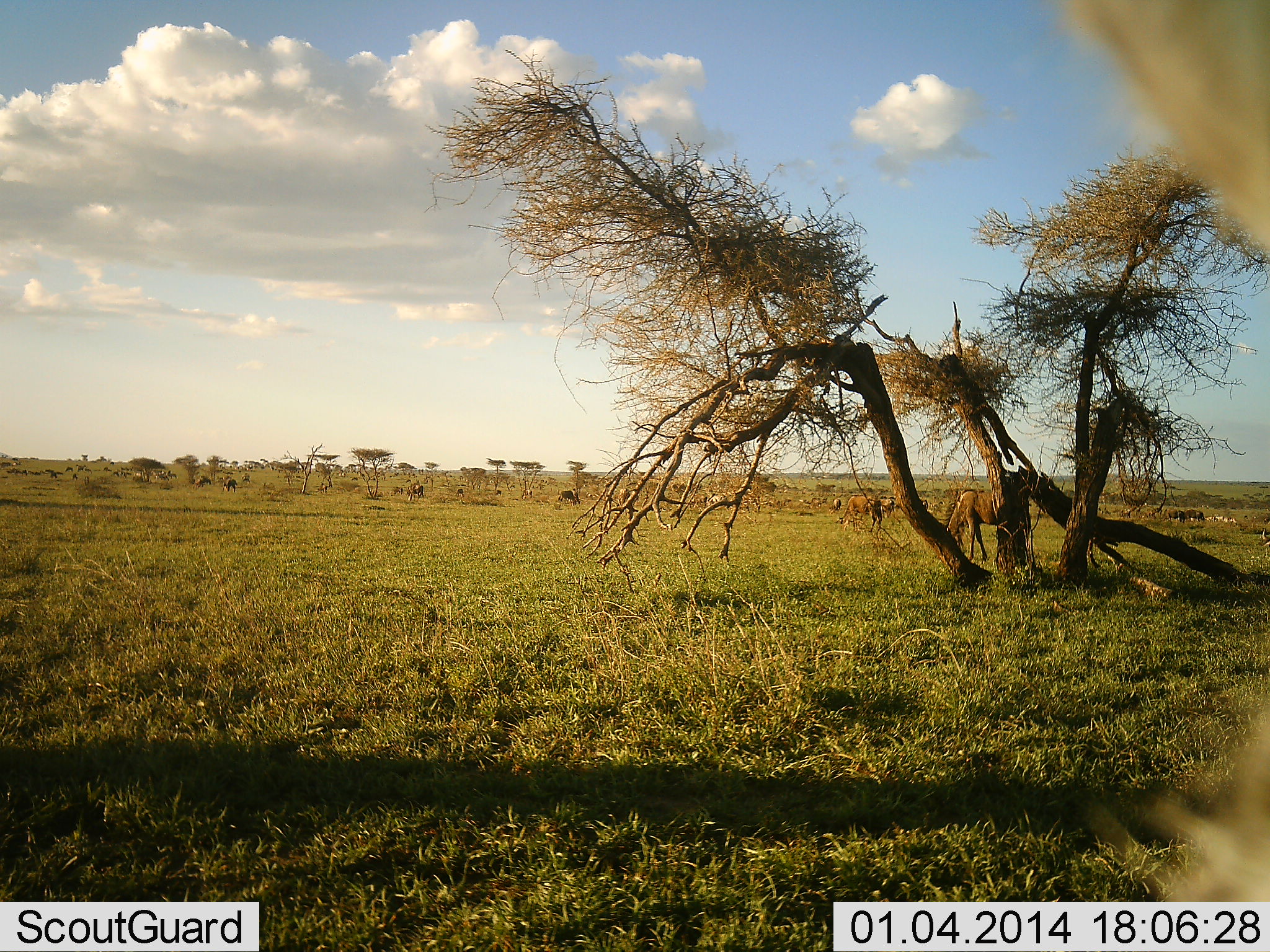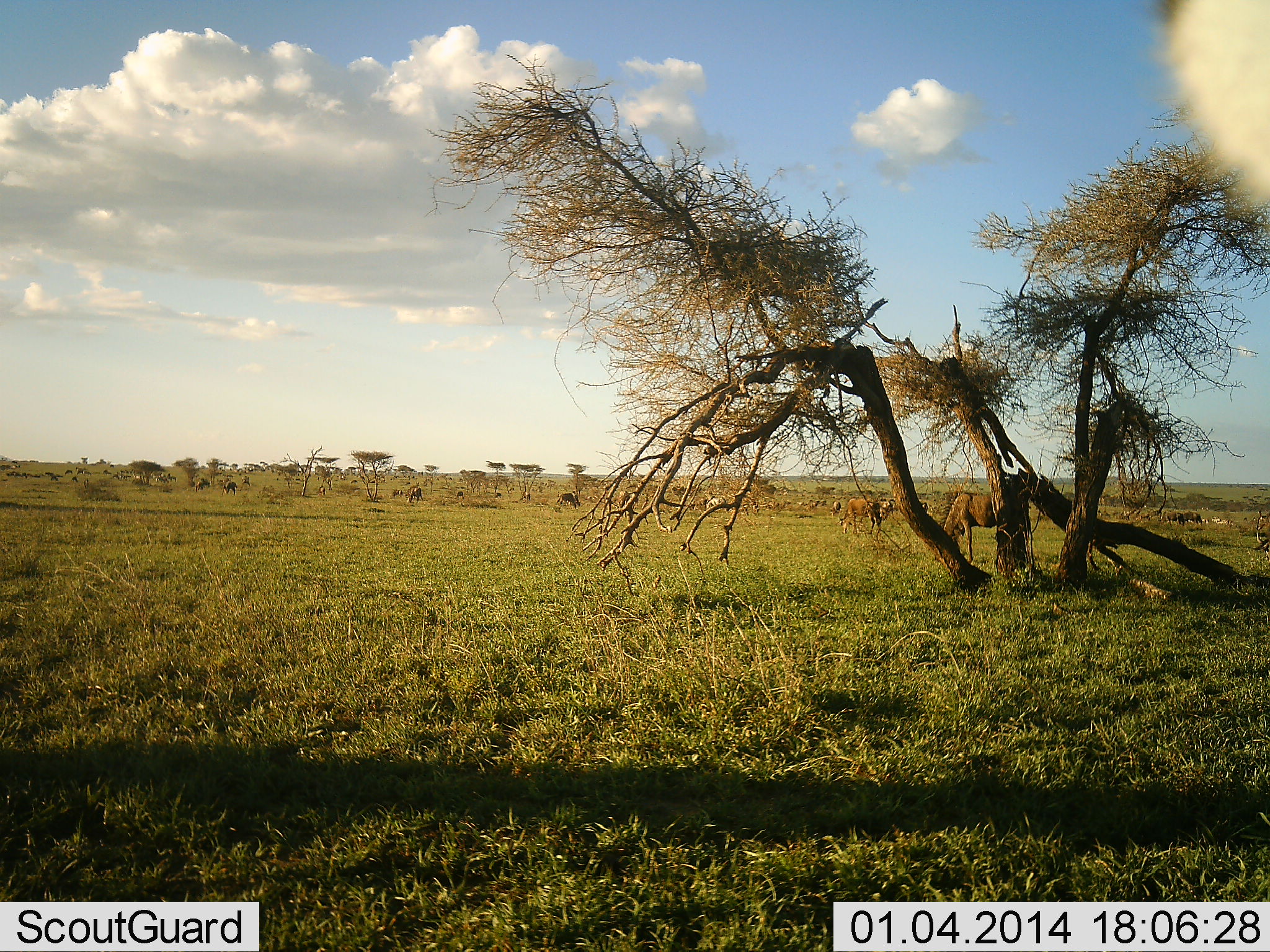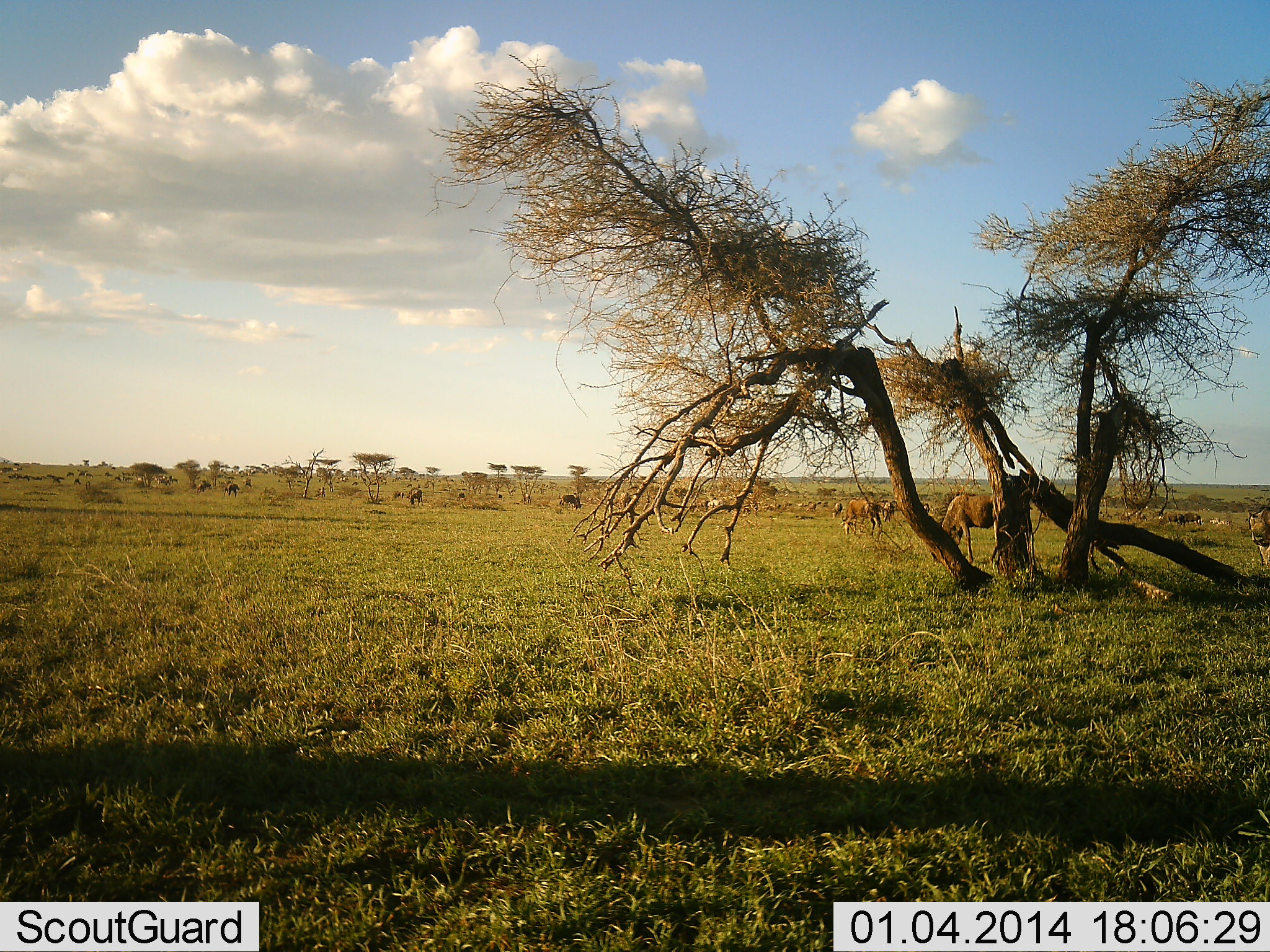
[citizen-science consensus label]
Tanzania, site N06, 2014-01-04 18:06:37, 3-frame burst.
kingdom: Animalia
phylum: Chordata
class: Mammalia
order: Artiodactyla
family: Bovidae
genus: Connochaetes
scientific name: Connochaetes taurinus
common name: blue wildebeest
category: wildebeest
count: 5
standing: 40%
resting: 0%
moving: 10%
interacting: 0%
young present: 0%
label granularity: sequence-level